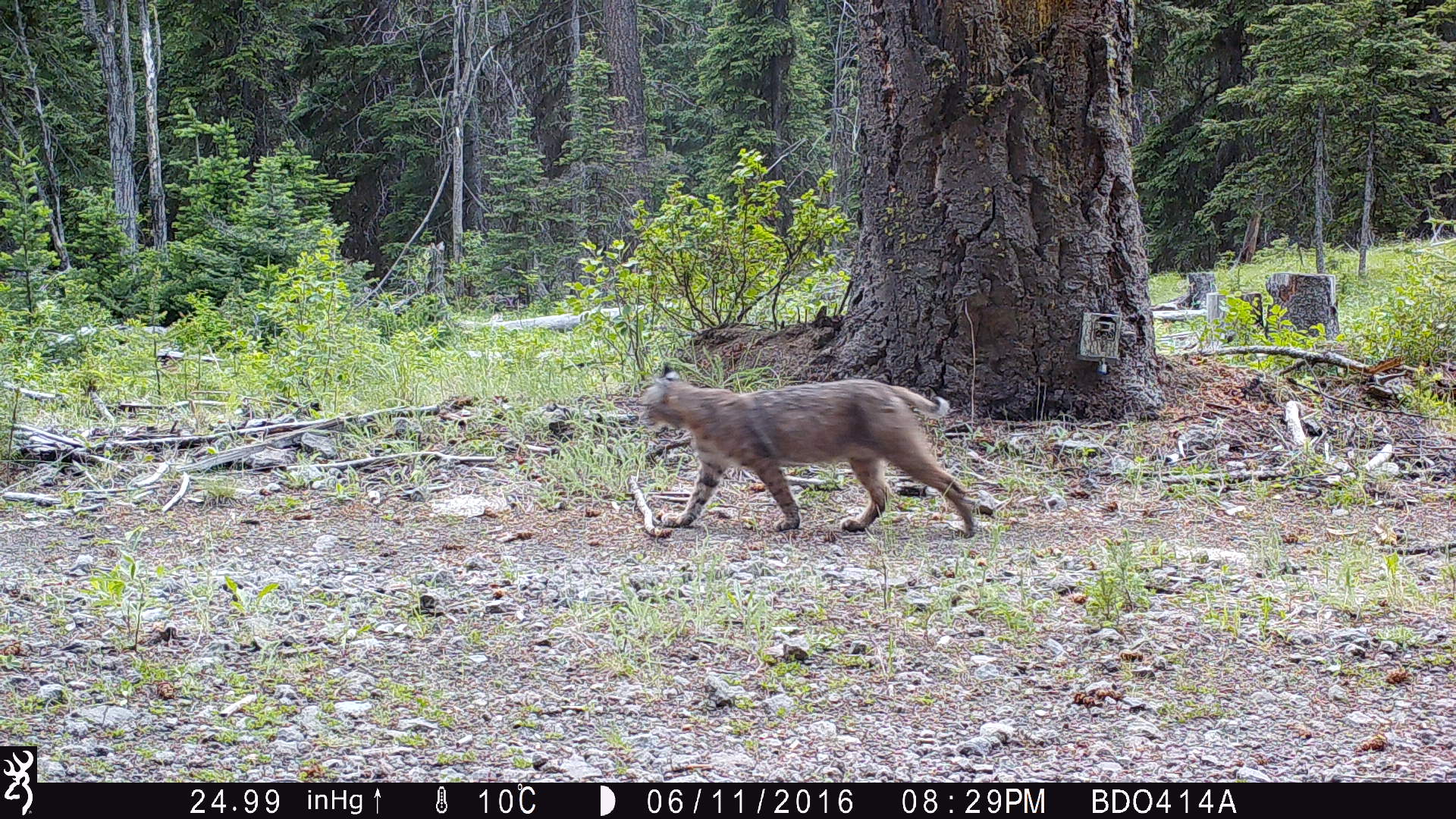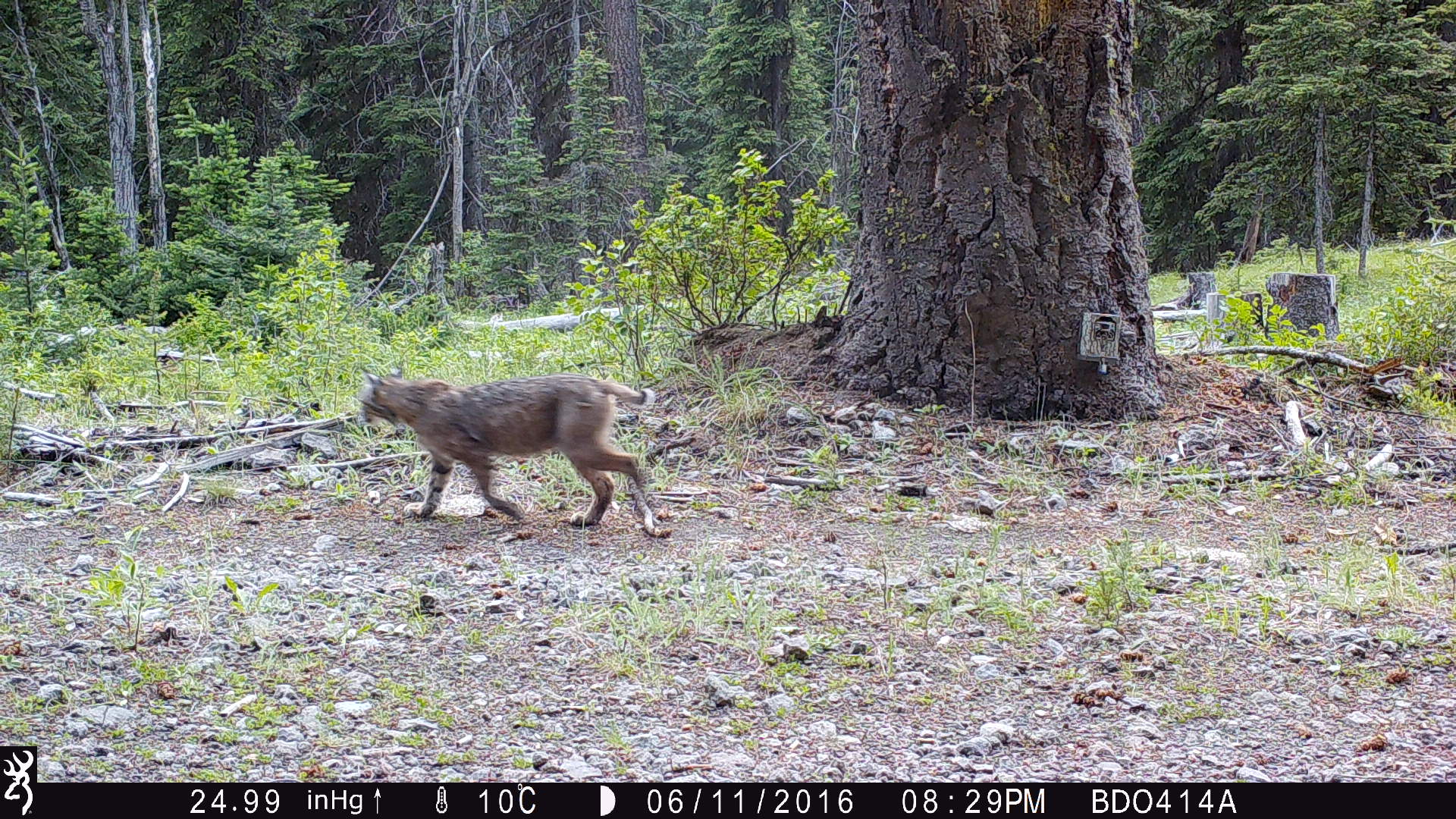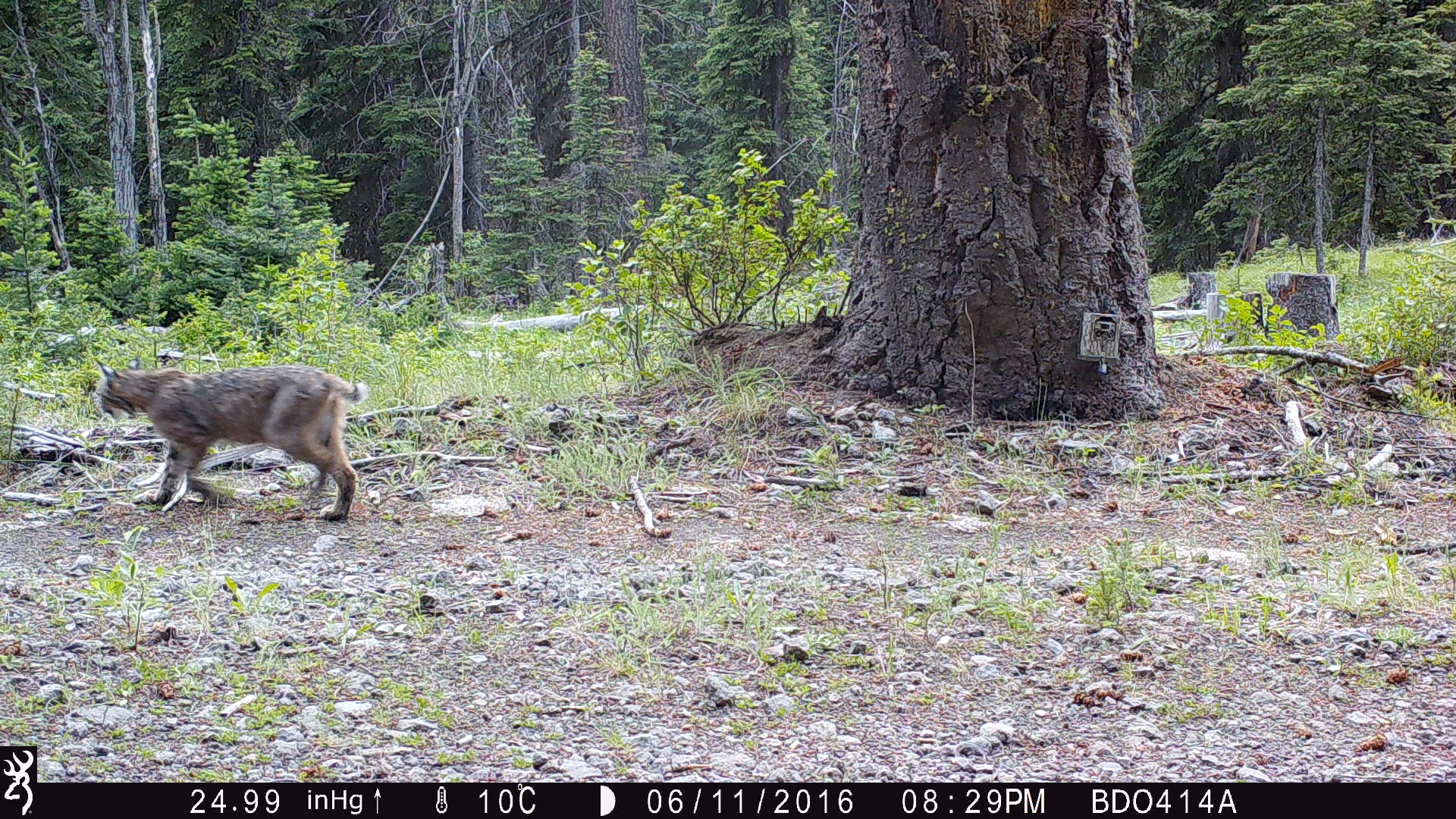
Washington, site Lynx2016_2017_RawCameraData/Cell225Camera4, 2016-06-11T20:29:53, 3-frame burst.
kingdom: Animalia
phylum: Chordata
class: Mammalia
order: Carnivora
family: Felidae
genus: Lynx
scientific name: Lynx rufus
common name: bobcat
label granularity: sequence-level